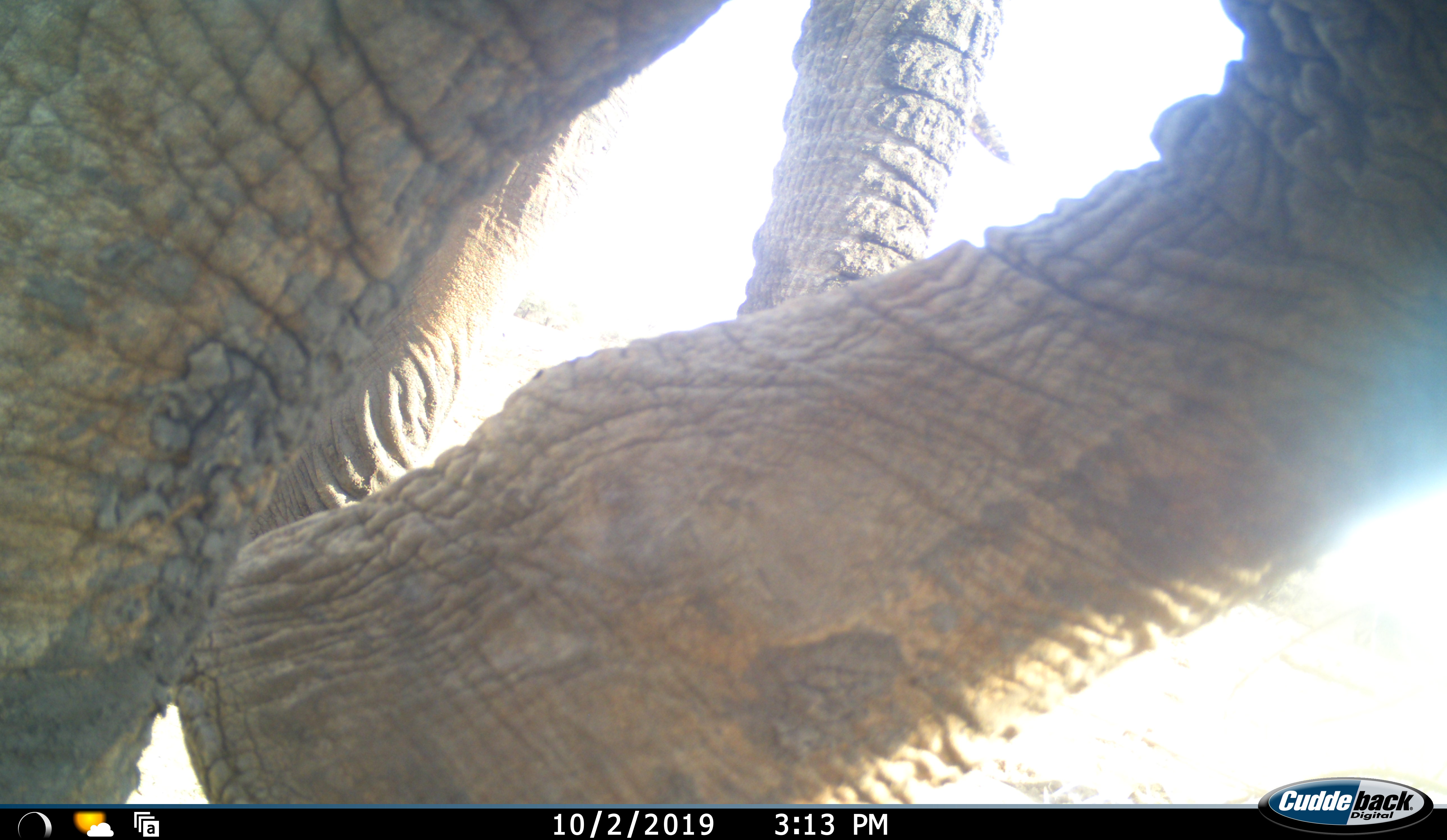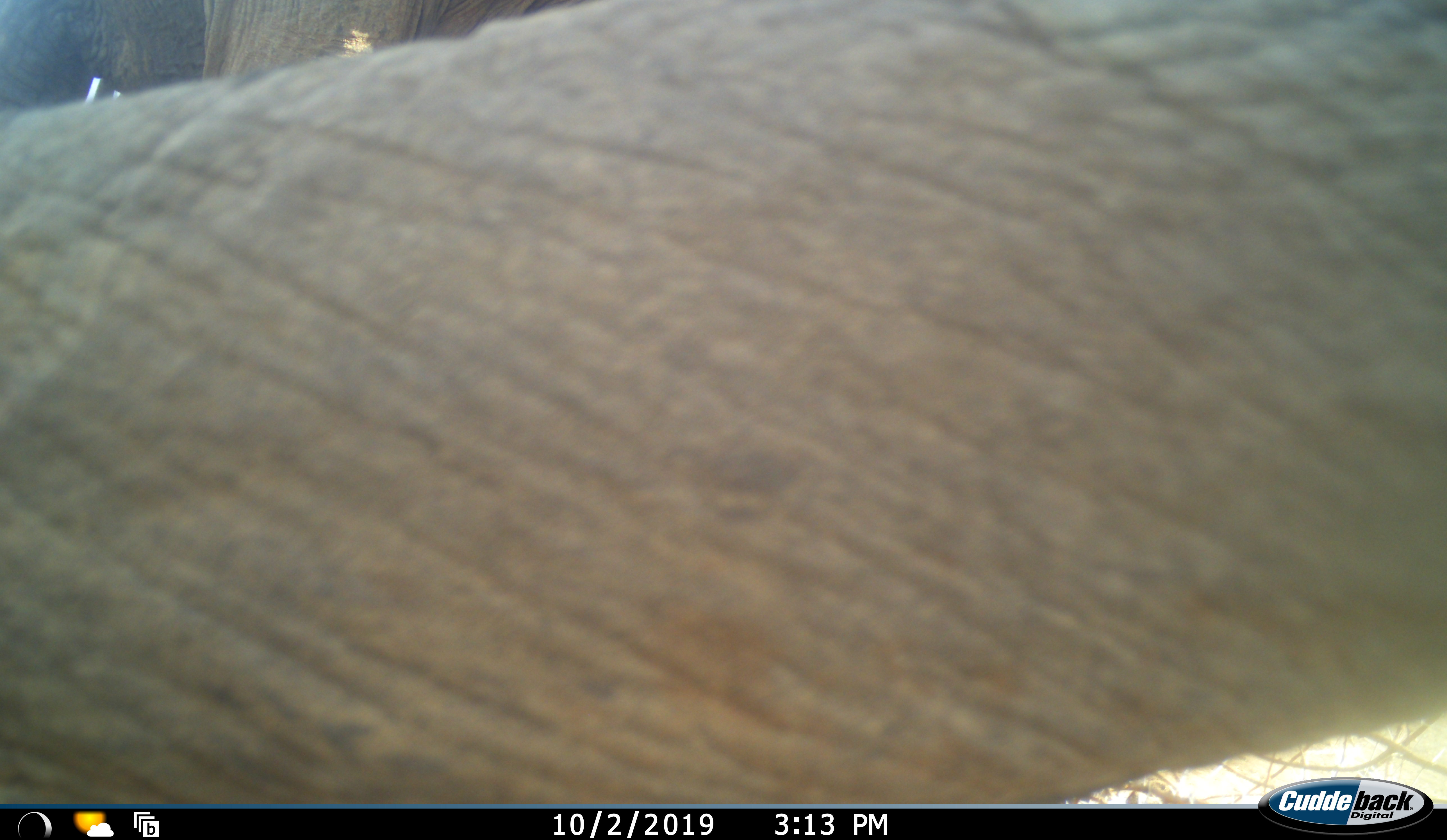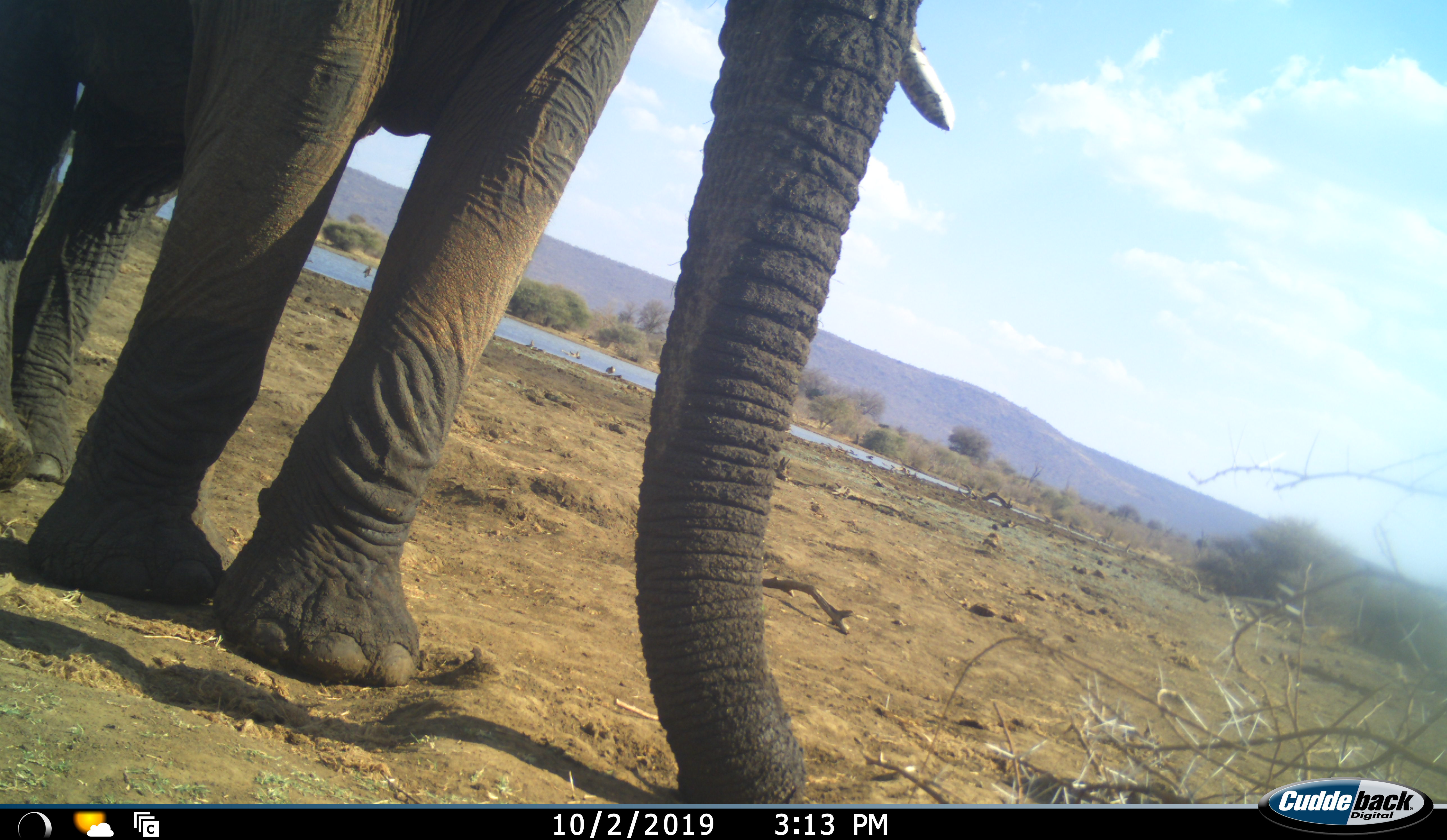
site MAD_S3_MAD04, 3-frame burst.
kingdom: Animalia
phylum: Chordata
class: Mammalia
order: Proboscidea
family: Elephantidae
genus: Loxodonta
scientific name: Loxodonta africana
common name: african bush elephant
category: elephant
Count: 1.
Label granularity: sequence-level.